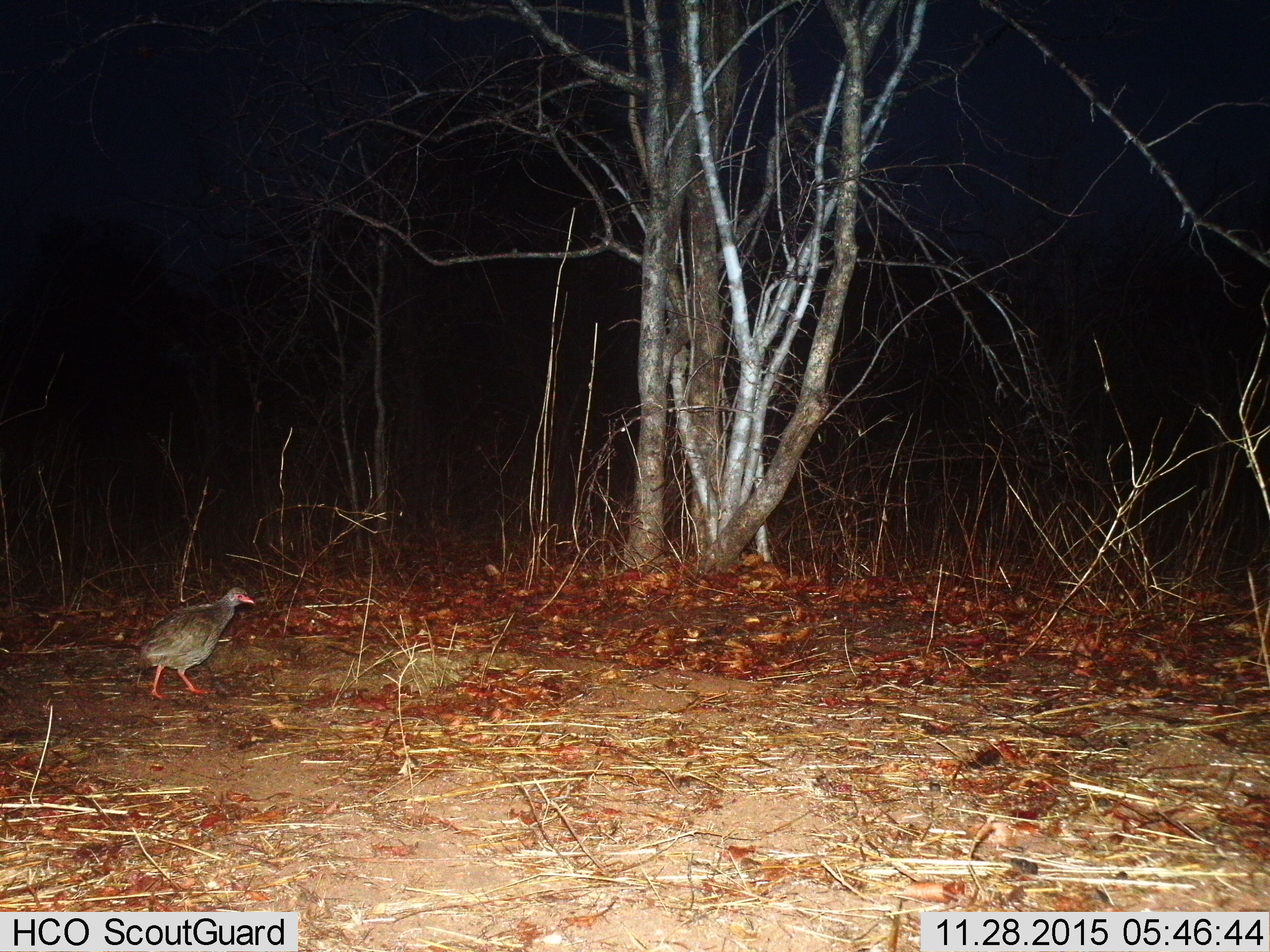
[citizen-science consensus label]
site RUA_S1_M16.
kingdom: Animalia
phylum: Chordata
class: Aves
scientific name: Aves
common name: bird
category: birdother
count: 1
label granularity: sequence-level